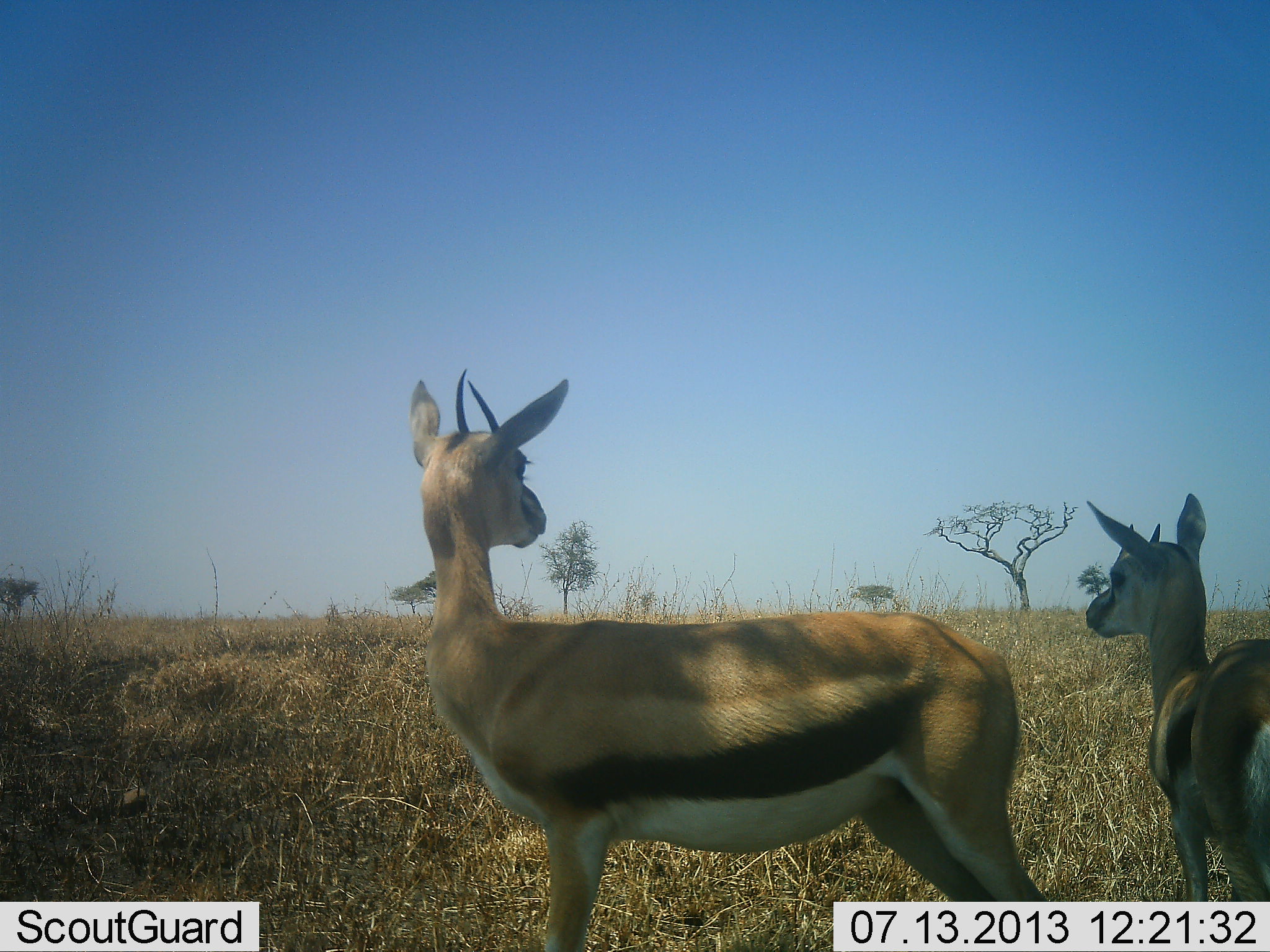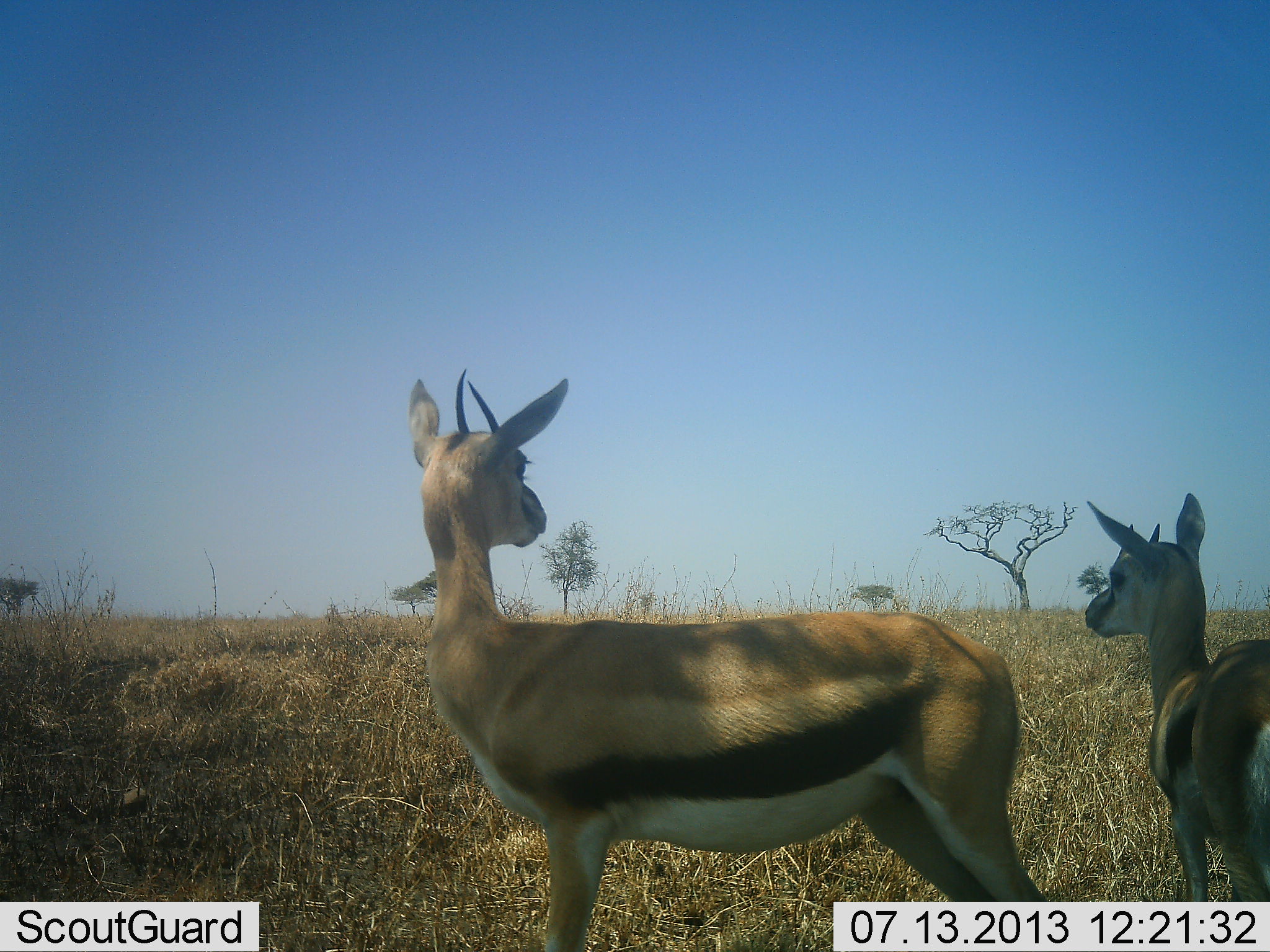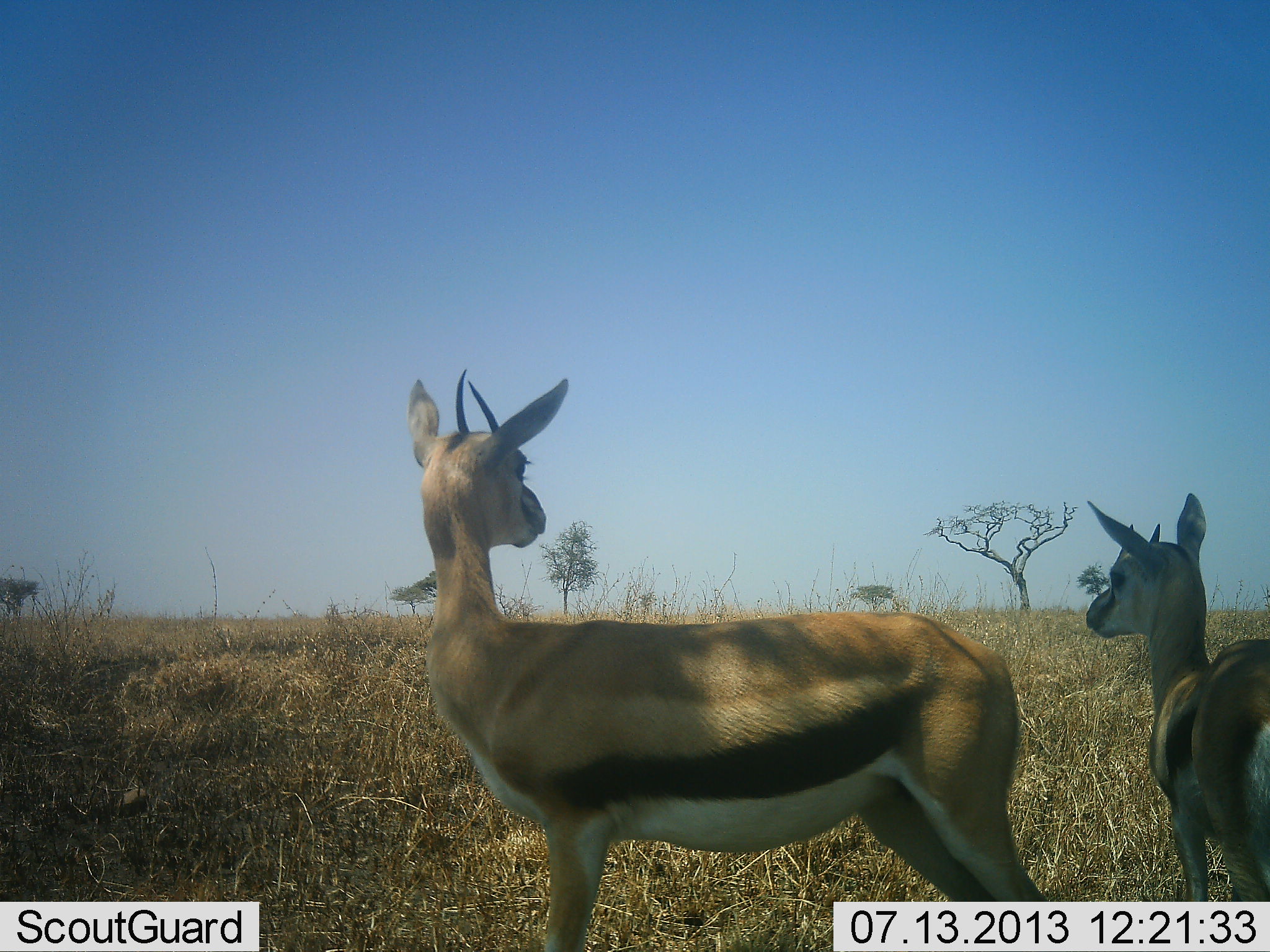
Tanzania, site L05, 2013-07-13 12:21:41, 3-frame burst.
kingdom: Animalia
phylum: Chordata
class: Mammalia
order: Artiodactyla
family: Bovidae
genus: Eudorcas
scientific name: Eudorcas thomsonii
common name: thomson's gazelle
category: gazellethomsons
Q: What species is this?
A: Gazellethomsons (thomson's gazelle) (Eudorcas thomsonii).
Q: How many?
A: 2.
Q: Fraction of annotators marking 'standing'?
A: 100%.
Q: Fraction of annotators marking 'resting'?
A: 0%.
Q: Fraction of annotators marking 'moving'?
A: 0%.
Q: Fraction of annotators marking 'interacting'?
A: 0%.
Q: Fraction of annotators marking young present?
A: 29%.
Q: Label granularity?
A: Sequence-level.